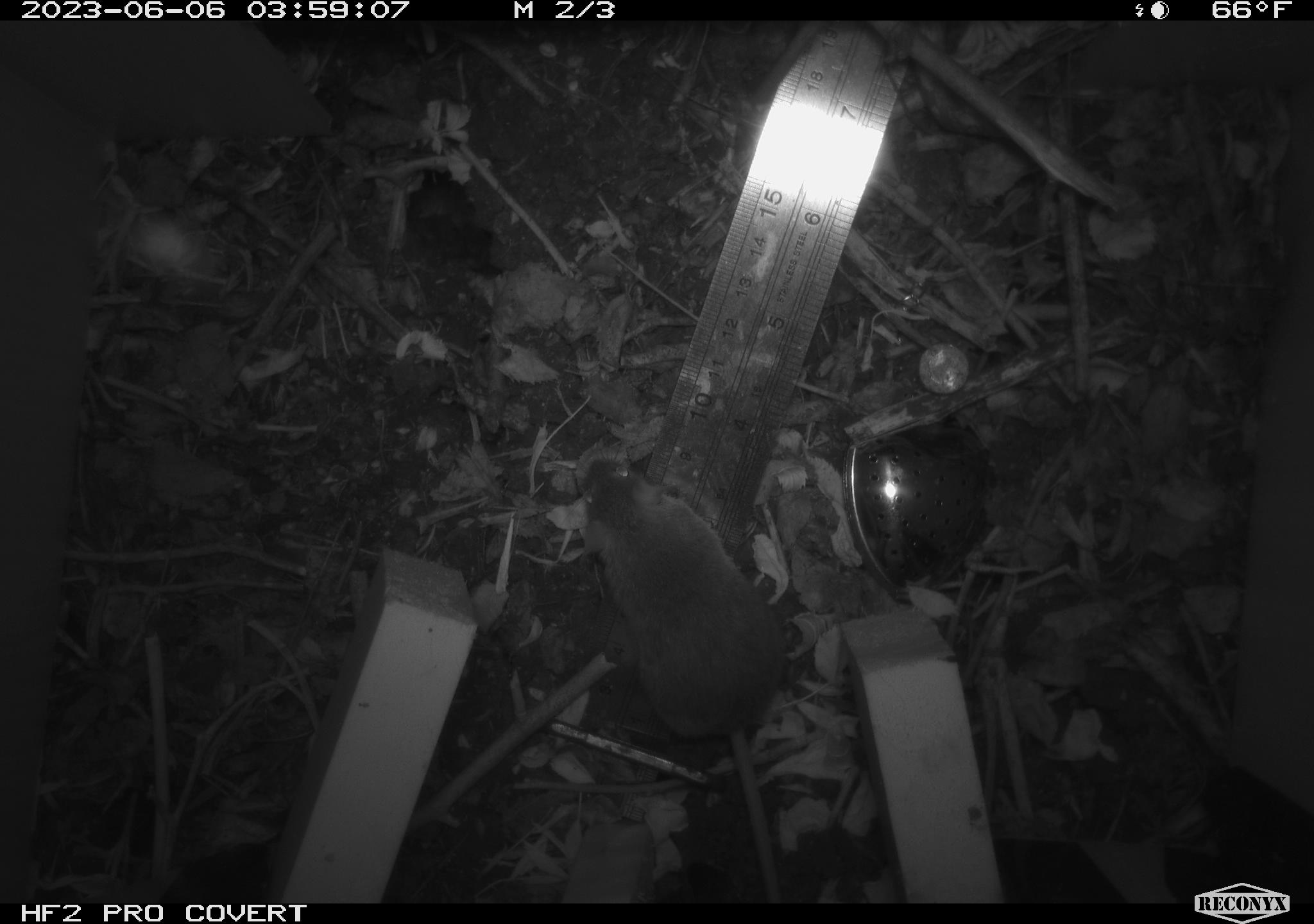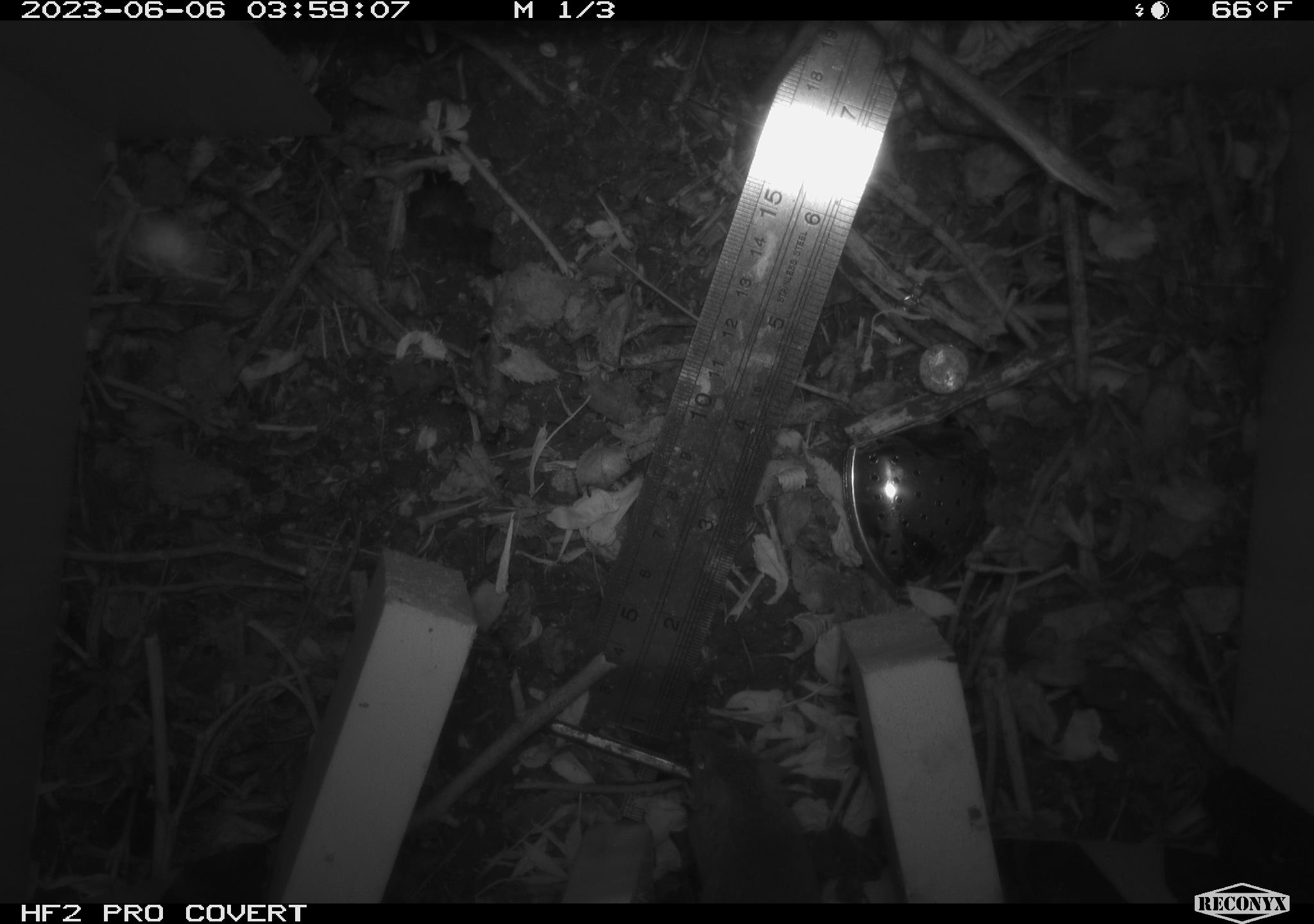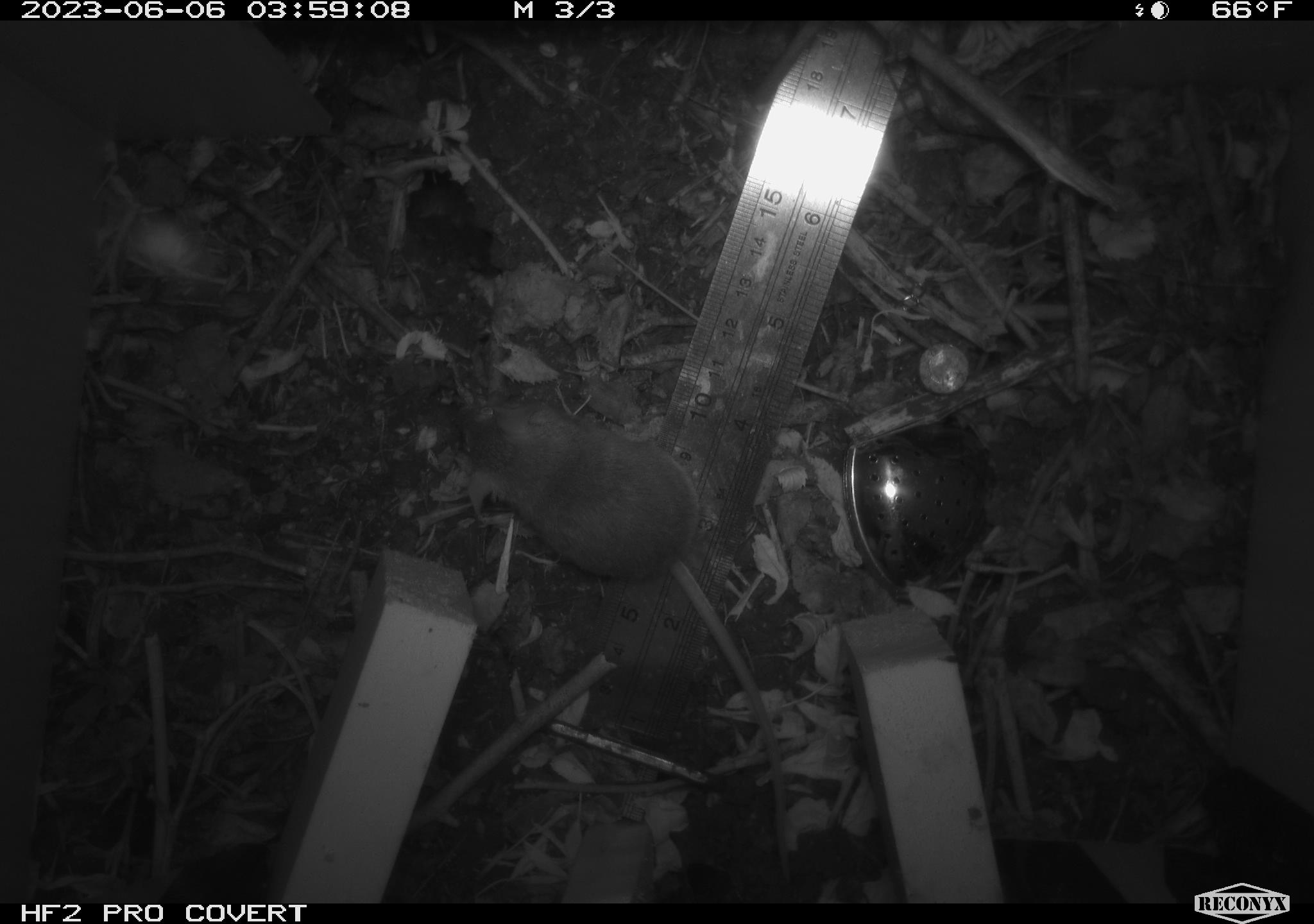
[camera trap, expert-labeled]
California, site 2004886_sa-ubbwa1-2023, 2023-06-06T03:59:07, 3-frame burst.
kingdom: Animalia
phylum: Chordata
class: Mammalia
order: Rodentia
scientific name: Rodentia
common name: rodent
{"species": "rodent (Rodentia)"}